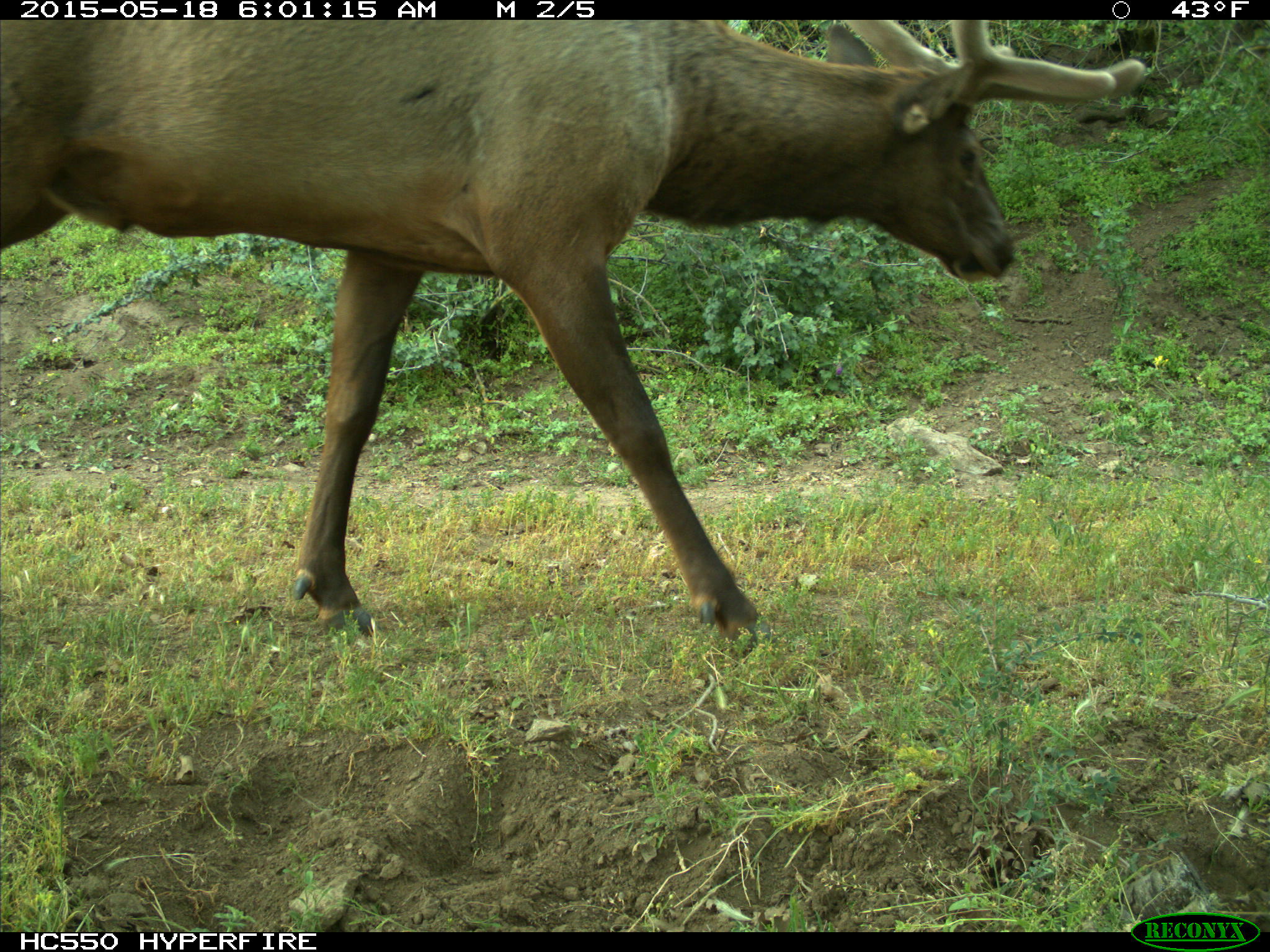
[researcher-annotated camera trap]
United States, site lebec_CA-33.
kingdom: Animalia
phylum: Chordata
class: Mammalia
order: Artiodactyla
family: Cervidae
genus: Cervus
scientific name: Cervus canadensis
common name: elk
Cervus canadensis (elk).